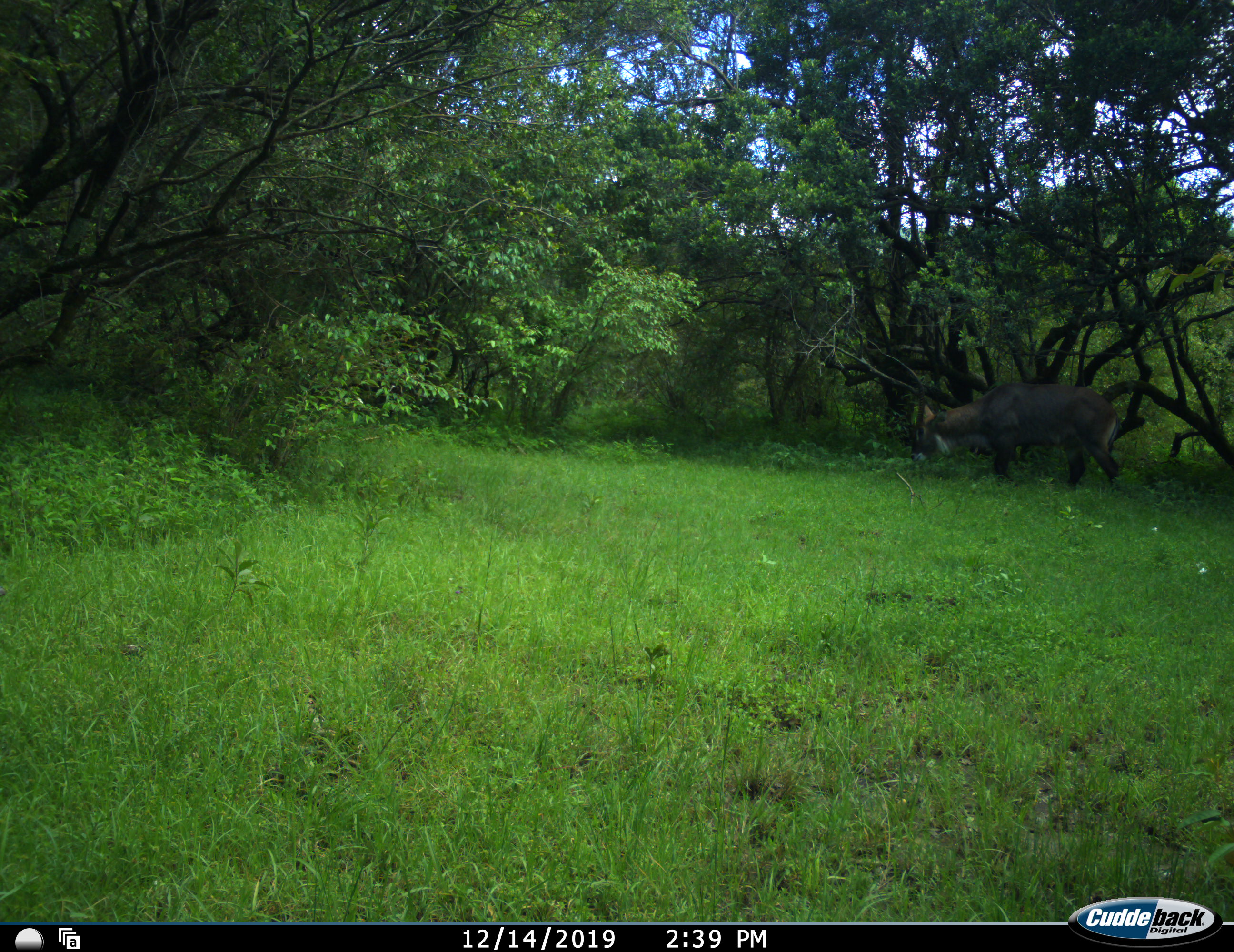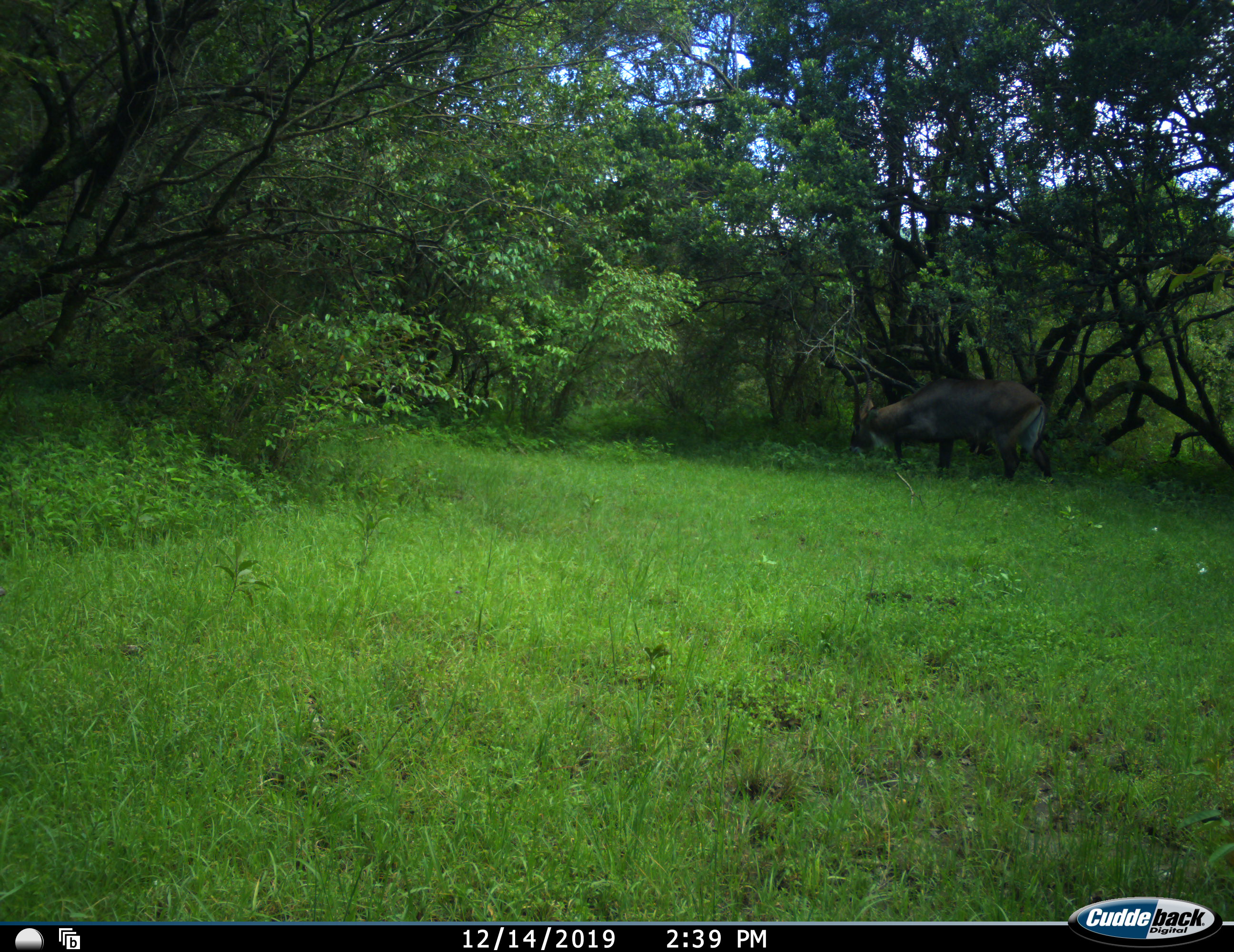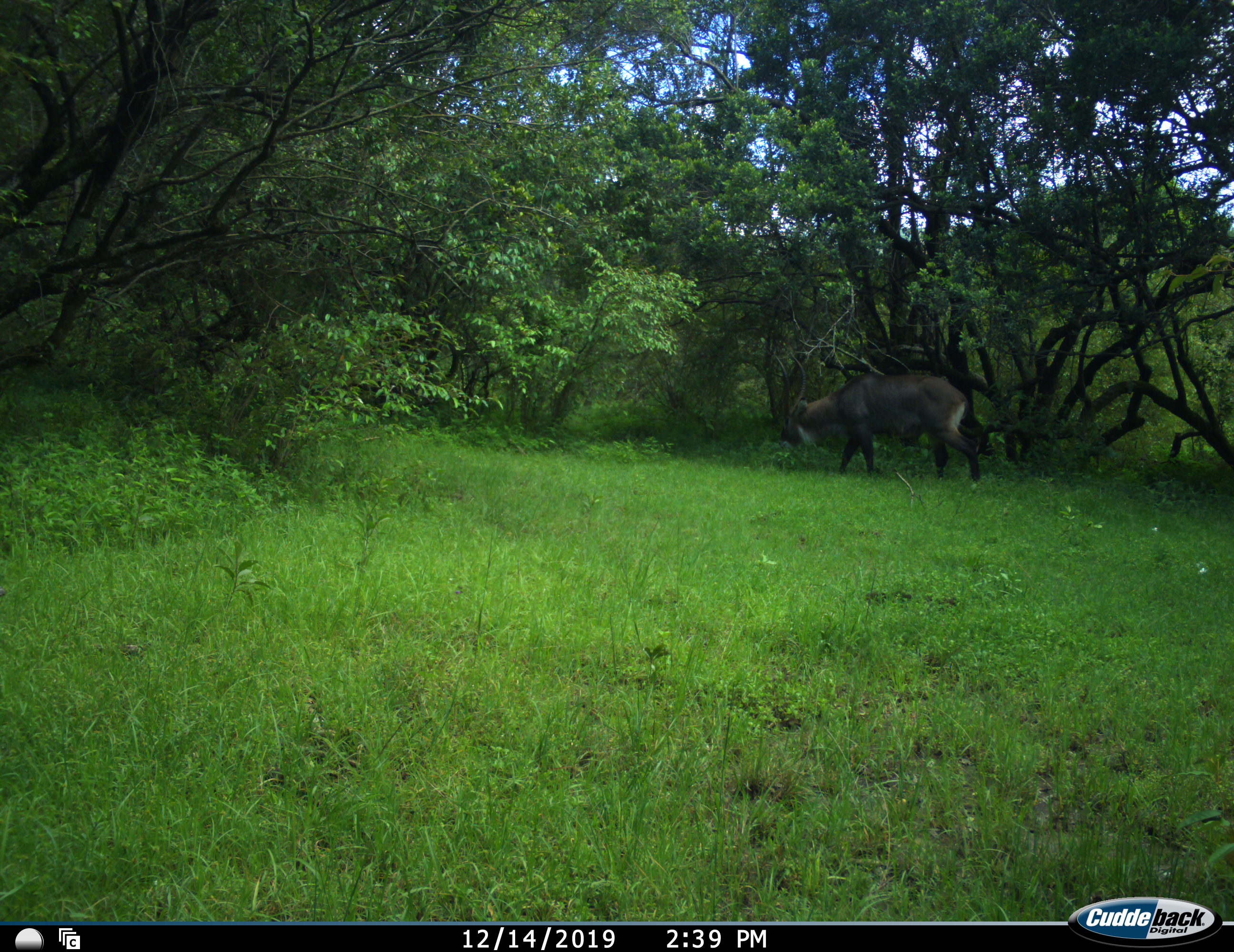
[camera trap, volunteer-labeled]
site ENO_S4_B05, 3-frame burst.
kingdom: Animalia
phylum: Chordata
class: Mammalia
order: Artiodactyla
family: Bovidae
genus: Kobus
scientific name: Kobus ellipsiprymnus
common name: waterbuck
Waterbuck (Kobus ellipsiprymnus), count 1. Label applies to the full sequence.